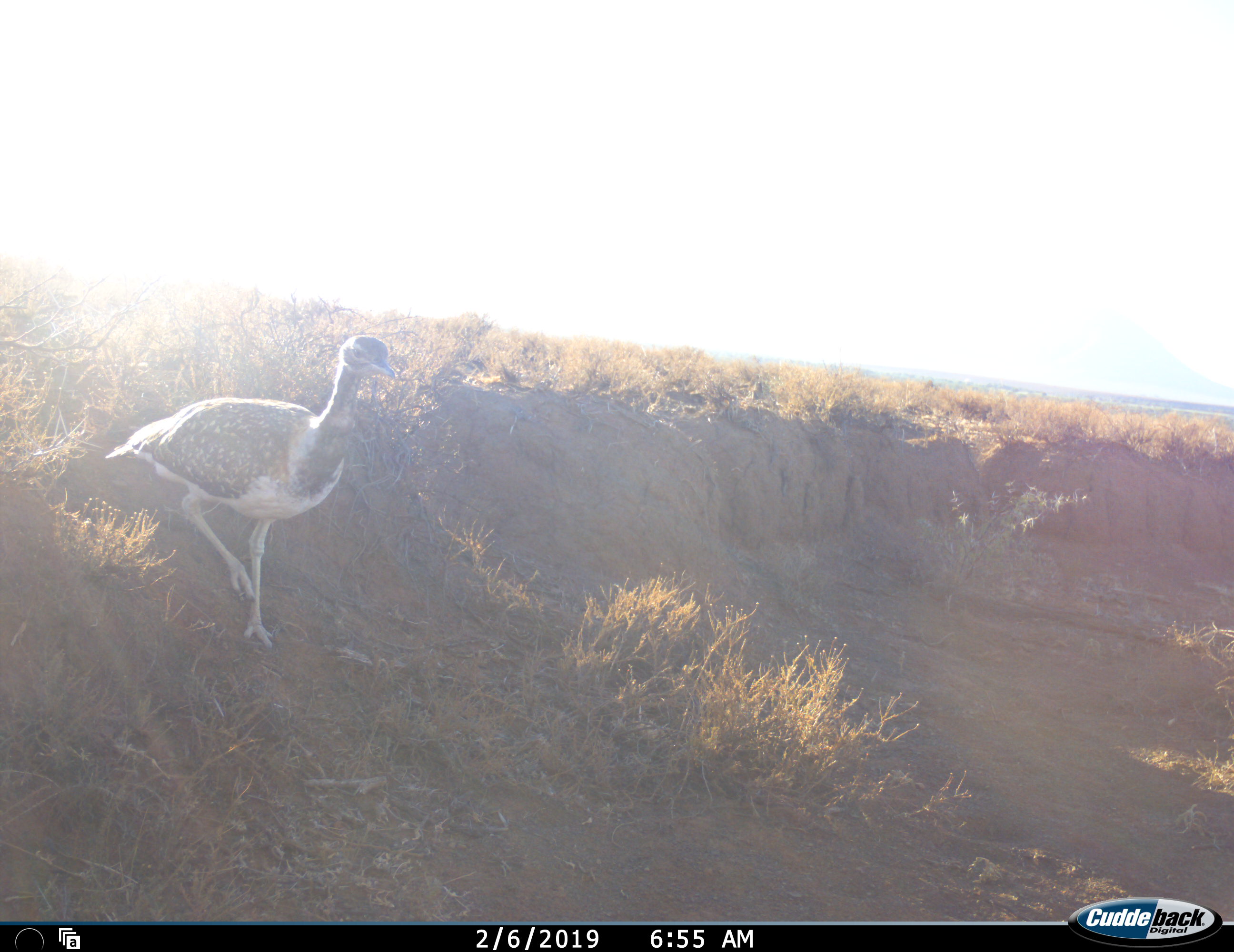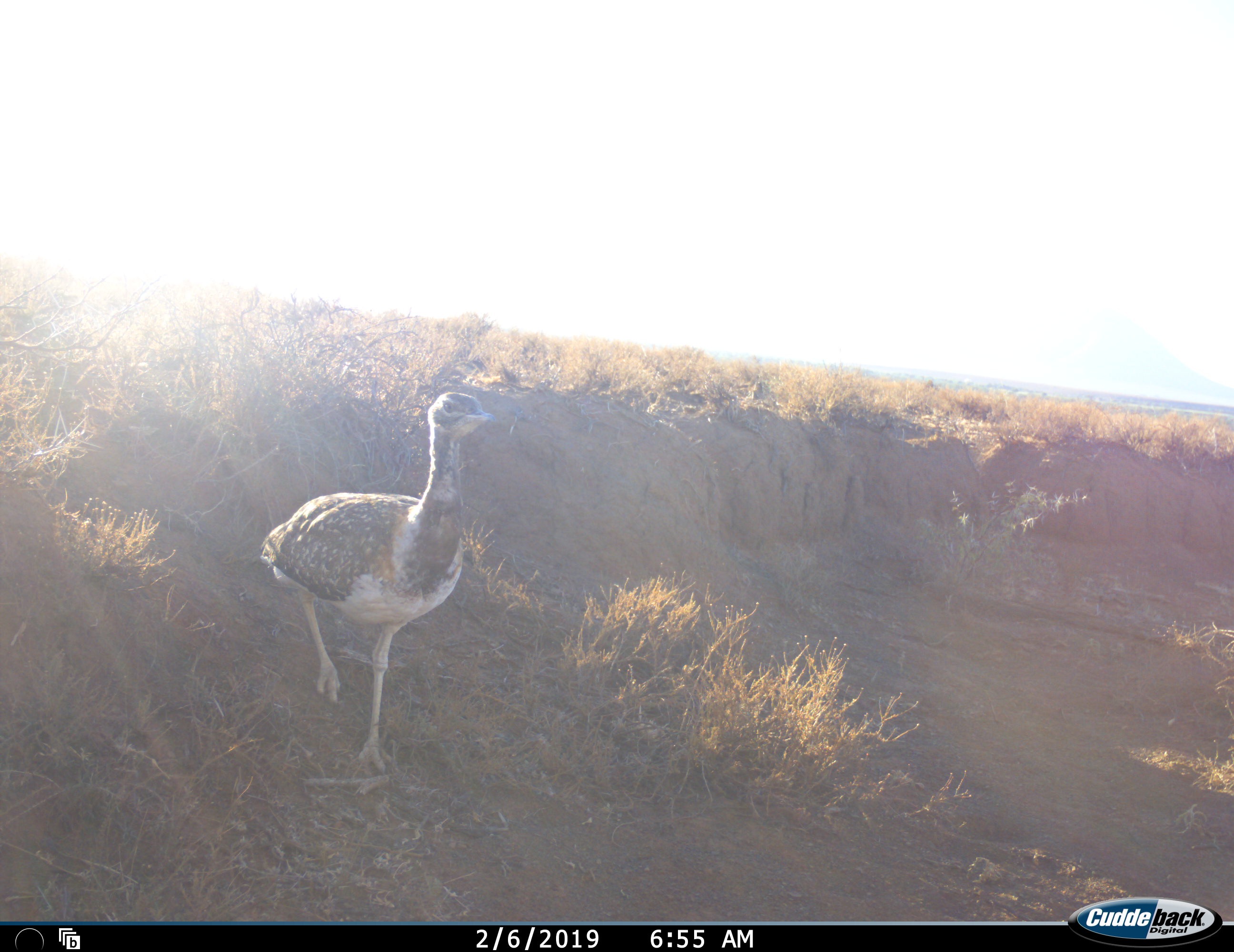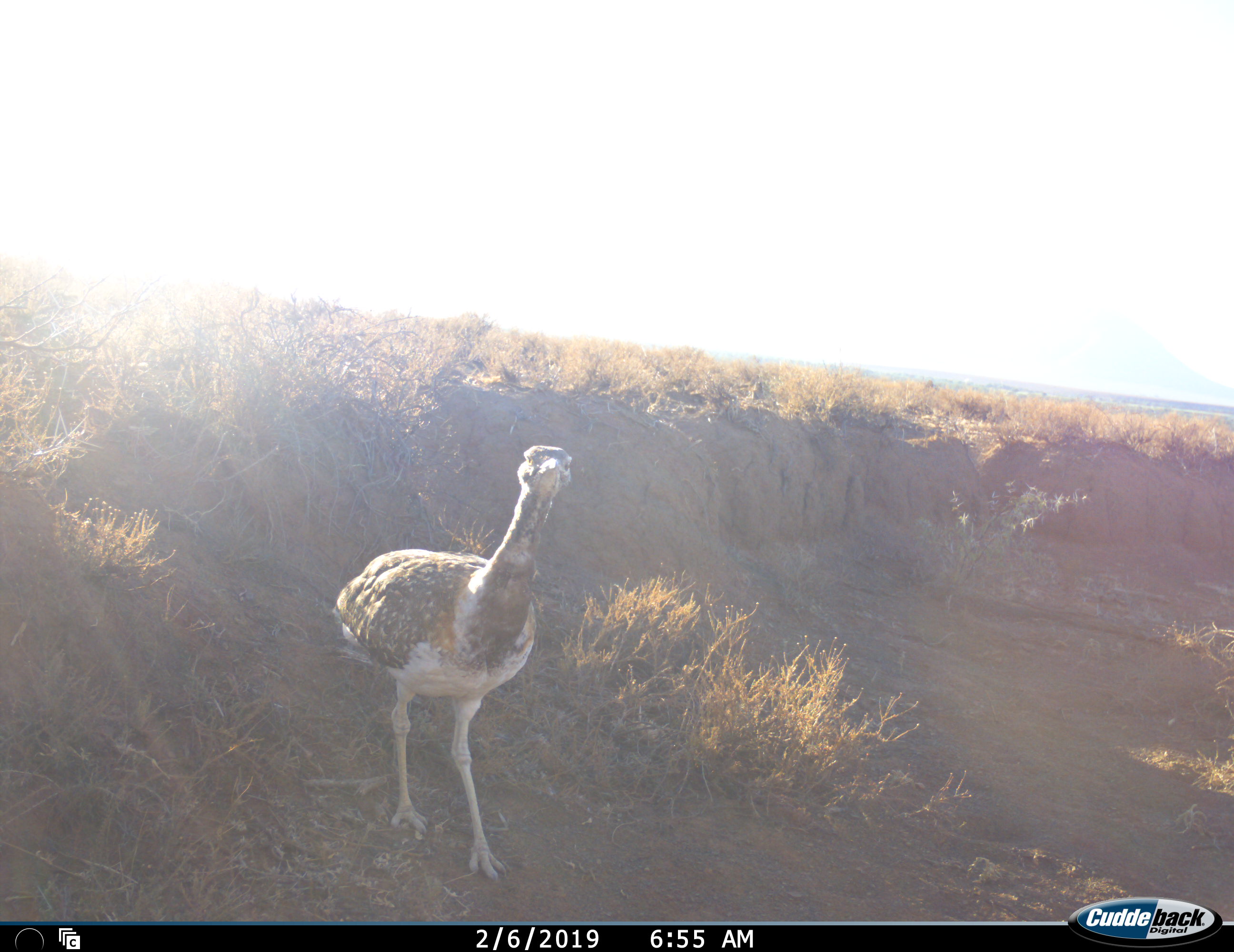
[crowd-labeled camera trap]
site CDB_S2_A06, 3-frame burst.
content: unidentified animal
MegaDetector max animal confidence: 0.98